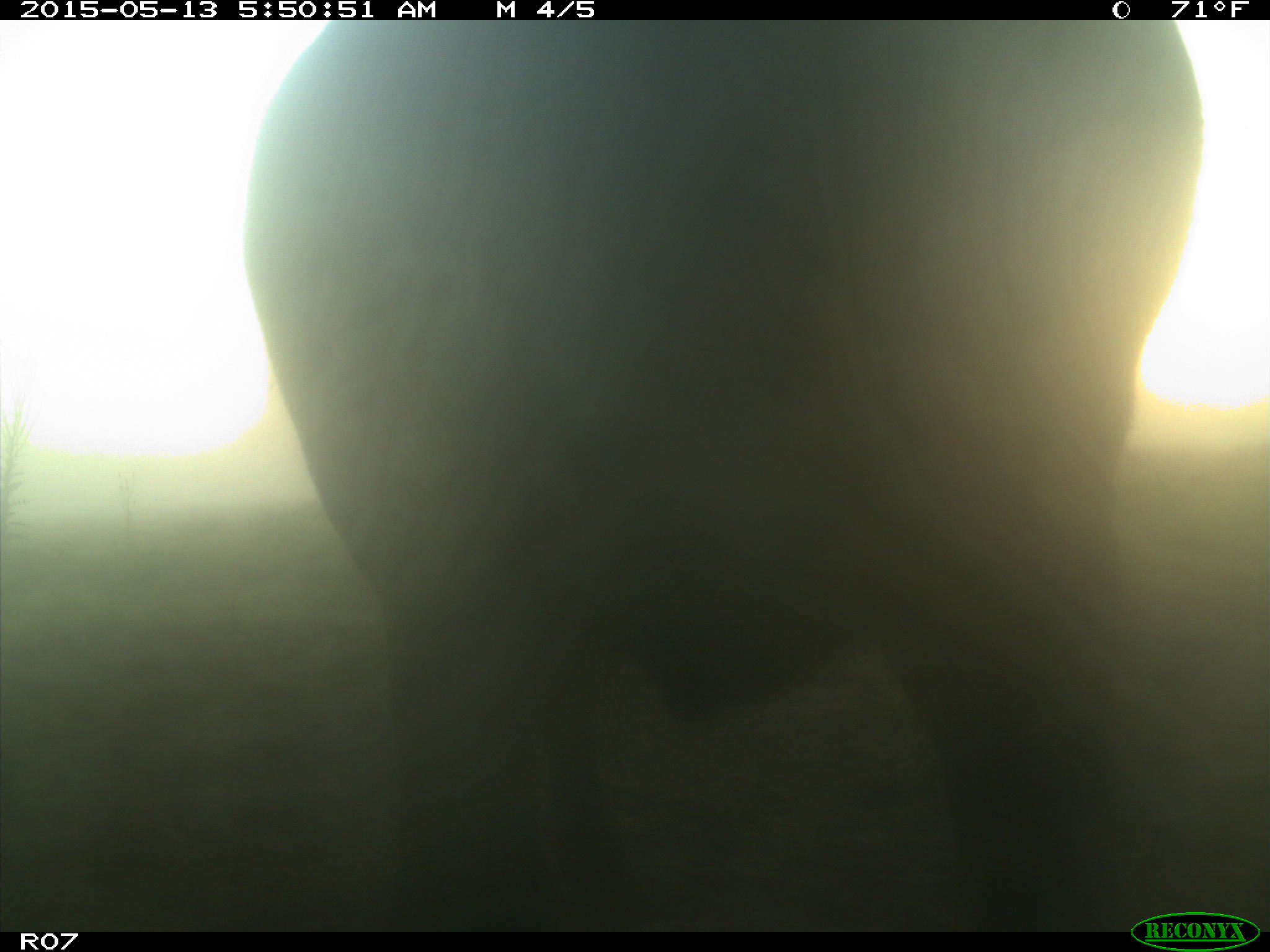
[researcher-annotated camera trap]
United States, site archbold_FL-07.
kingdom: Animalia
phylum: Chordata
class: Mammalia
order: Artiodactyla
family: Bovidae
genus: Bos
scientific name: Bos taurus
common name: domestic cow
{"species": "Bos taurus (domestic cow)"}